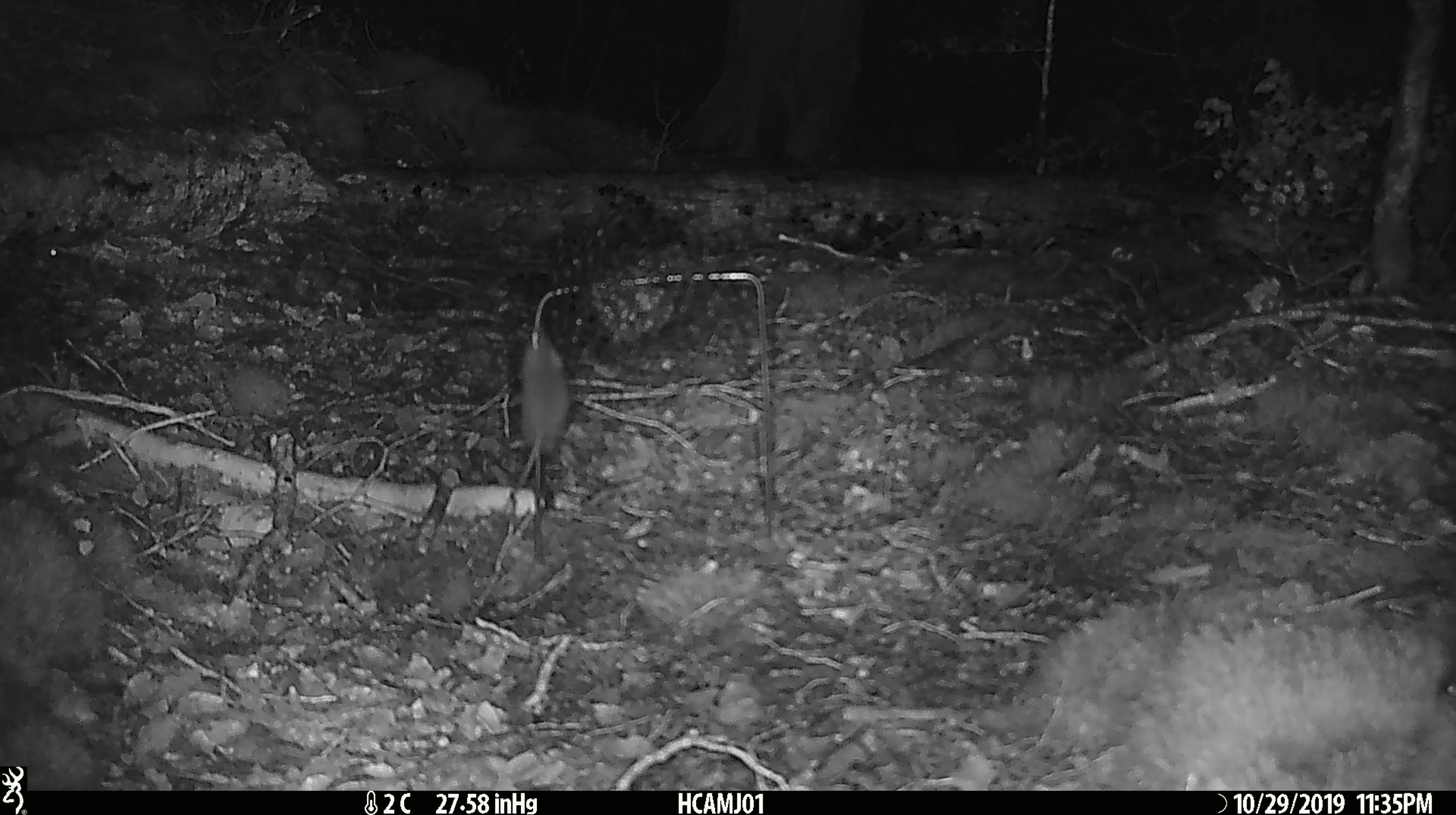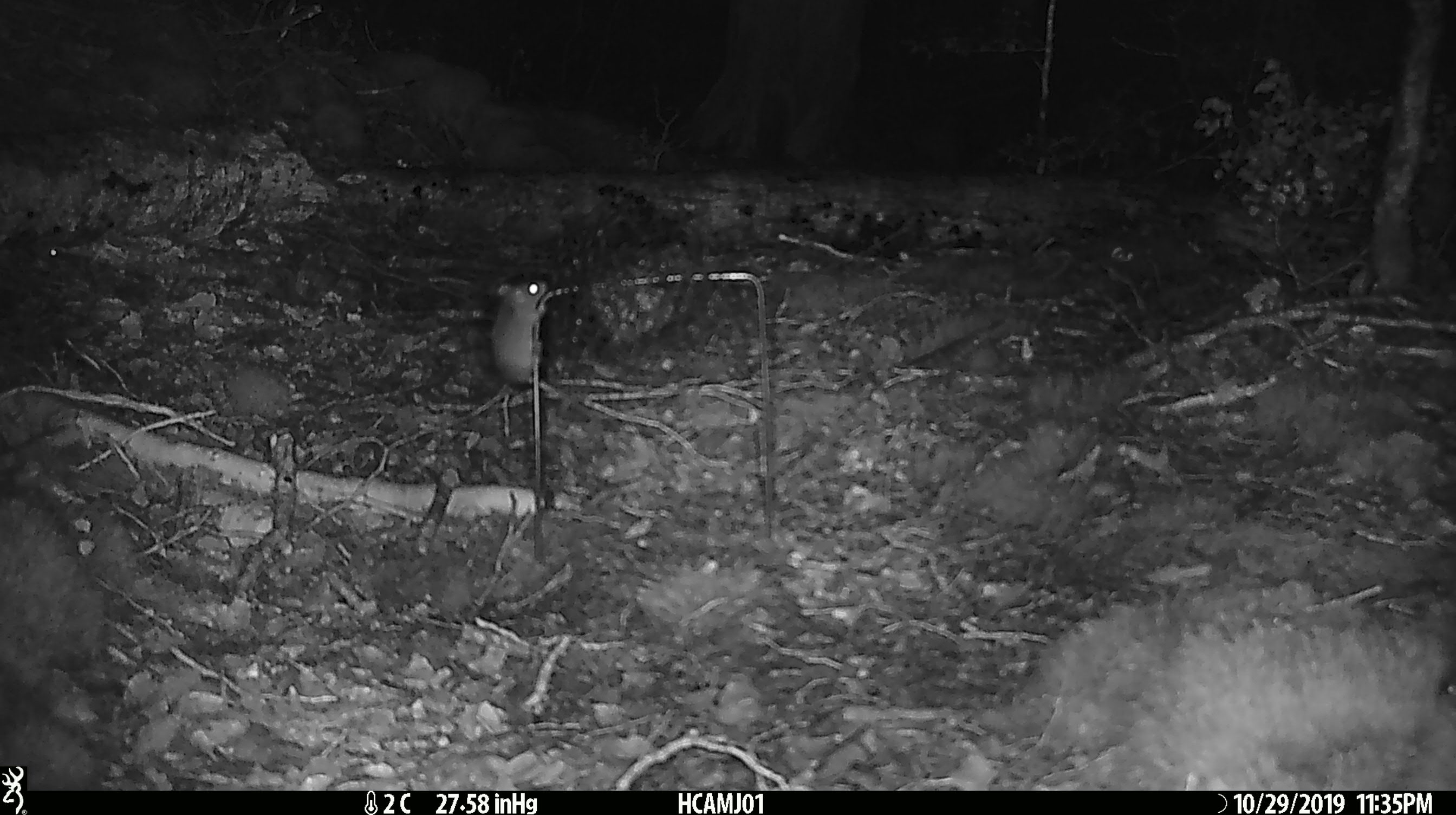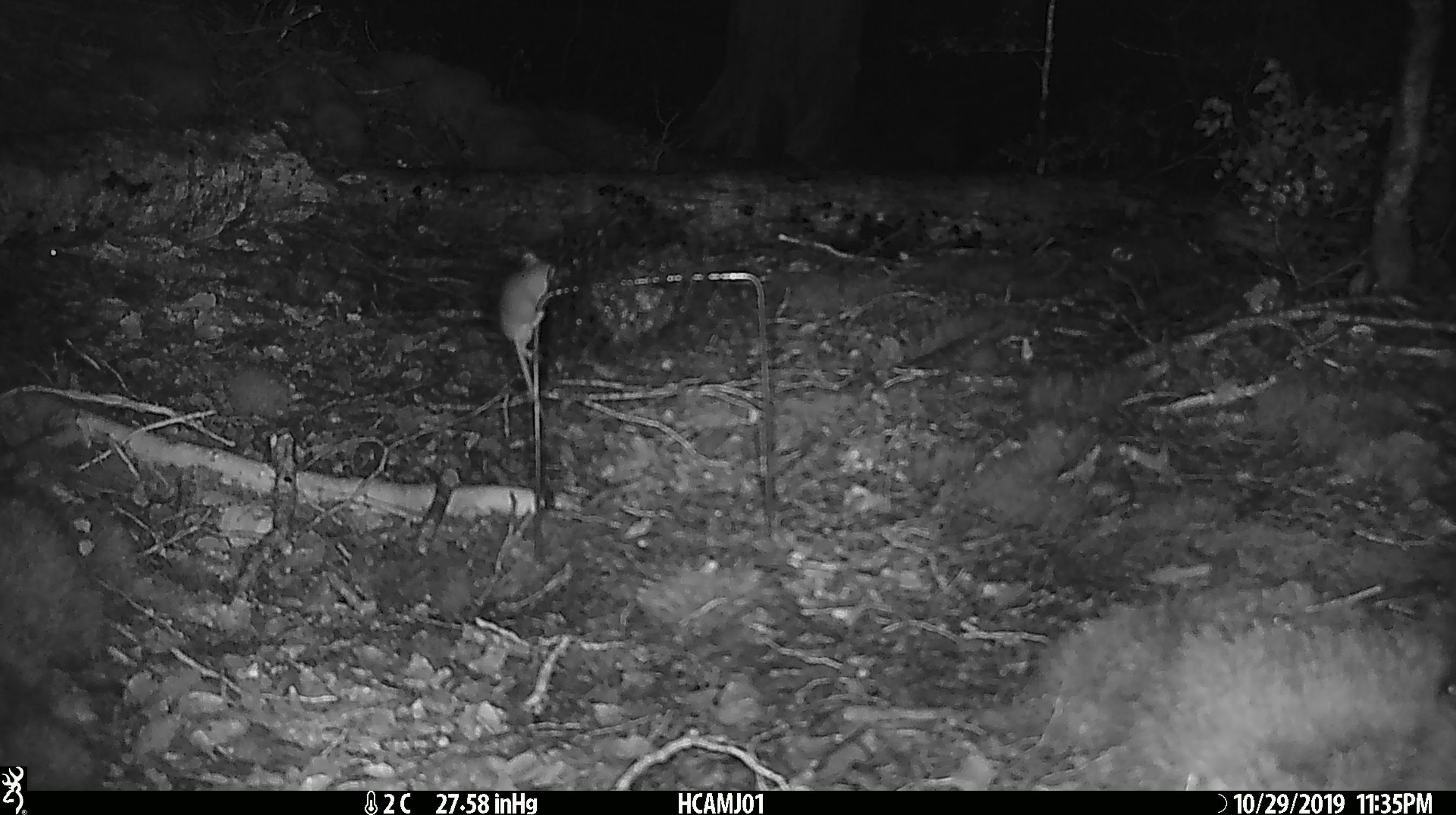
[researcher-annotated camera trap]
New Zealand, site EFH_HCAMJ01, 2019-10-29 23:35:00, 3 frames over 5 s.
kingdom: Animalia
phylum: Chordata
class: Mammalia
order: Rodentia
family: Muridae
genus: Mus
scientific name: Mus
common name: mouse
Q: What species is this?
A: Mouse (Mus).